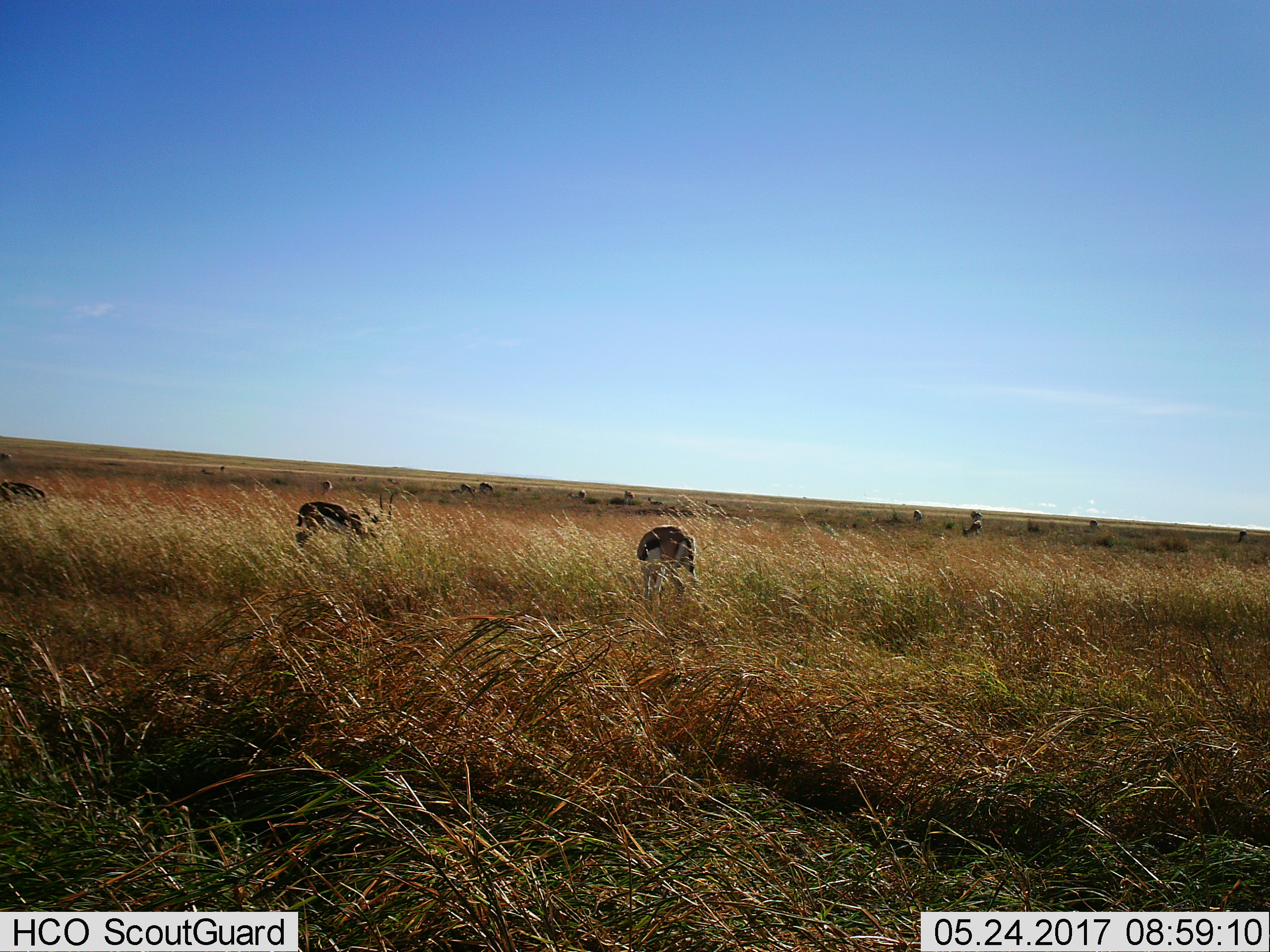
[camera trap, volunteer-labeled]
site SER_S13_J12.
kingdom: Animalia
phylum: Chordata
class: Mammalia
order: Artiodactyla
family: Bovidae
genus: Eudorcas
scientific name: Eudorcas thomsonii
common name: thomson's gazelle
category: gazellethomsons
Gazellethomsons (thomson's gazelle) (Eudorcas thomsonii), count 11-50. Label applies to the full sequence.